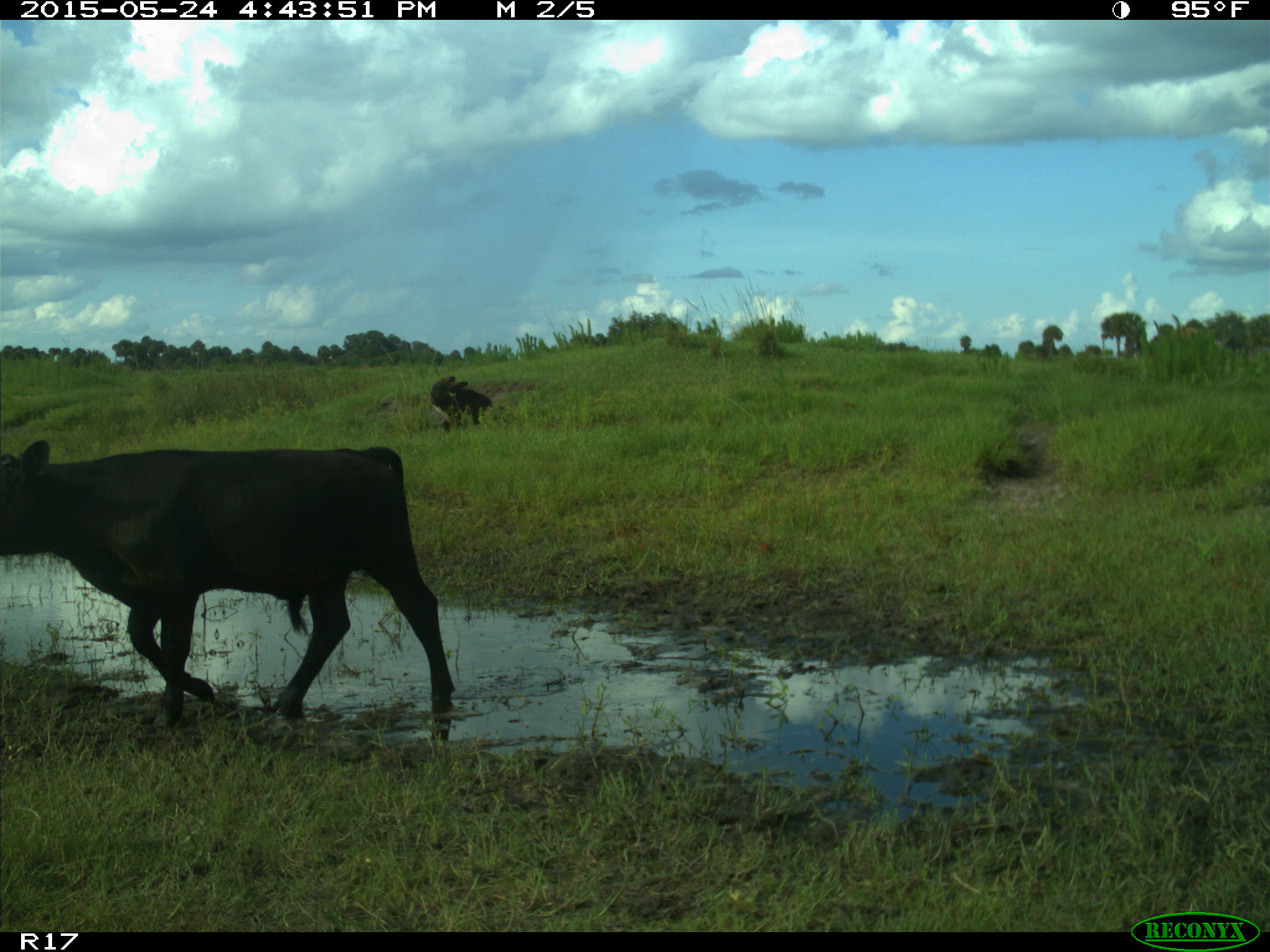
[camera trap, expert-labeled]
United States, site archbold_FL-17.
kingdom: Animalia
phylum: Chordata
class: Mammalia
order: Artiodactyla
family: Bovidae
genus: Bos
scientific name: Bos taurus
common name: domestic cow